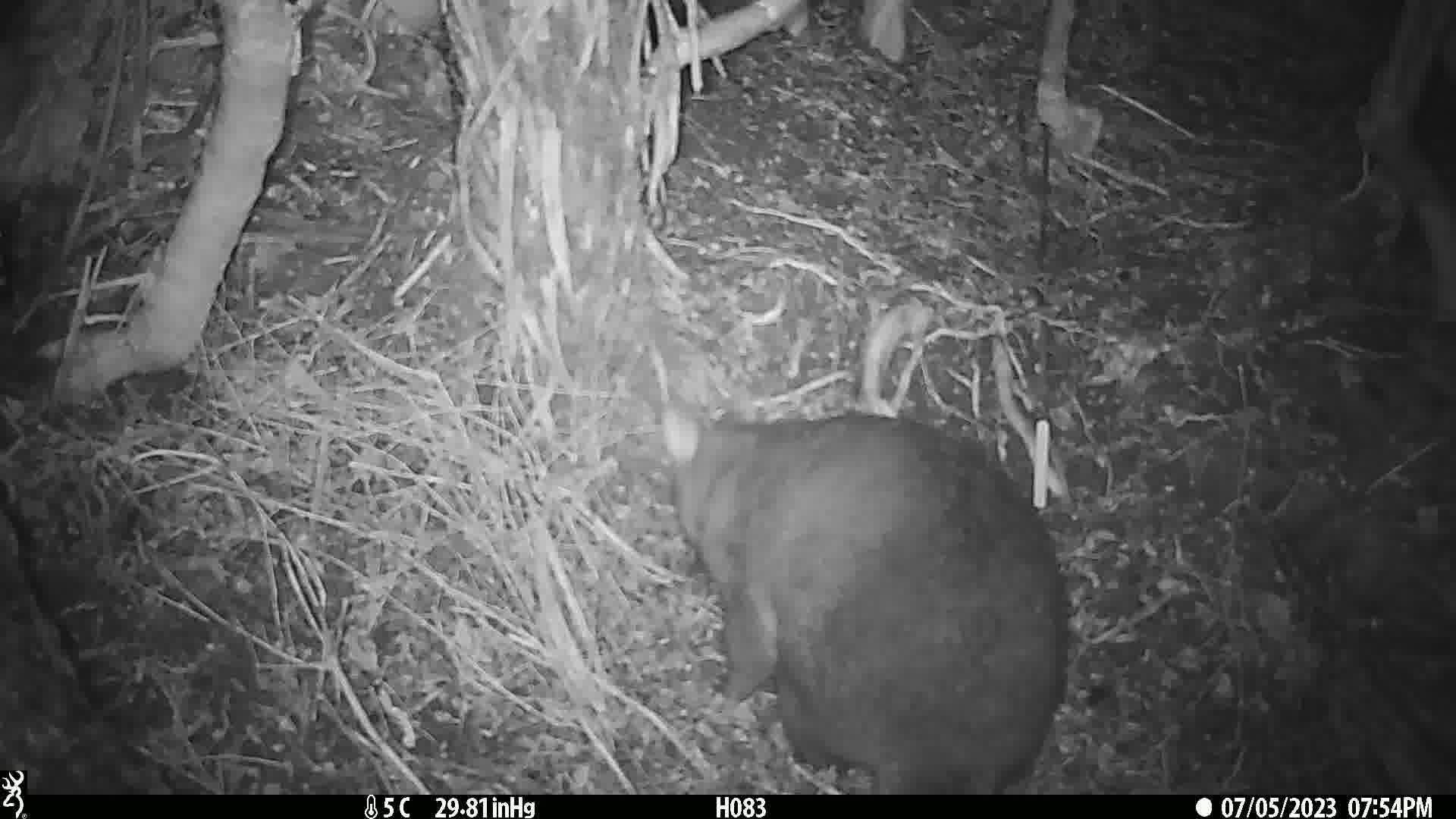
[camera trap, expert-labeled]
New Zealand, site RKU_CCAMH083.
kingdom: Animalia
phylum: Chordata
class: Mammalia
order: Diprotodontia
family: Phalangeridae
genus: Trichosurus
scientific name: Trichosurus vulpecula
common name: common brushtail possum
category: possum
Possum (common brushtail possum) (Trichosurus vulpecula).